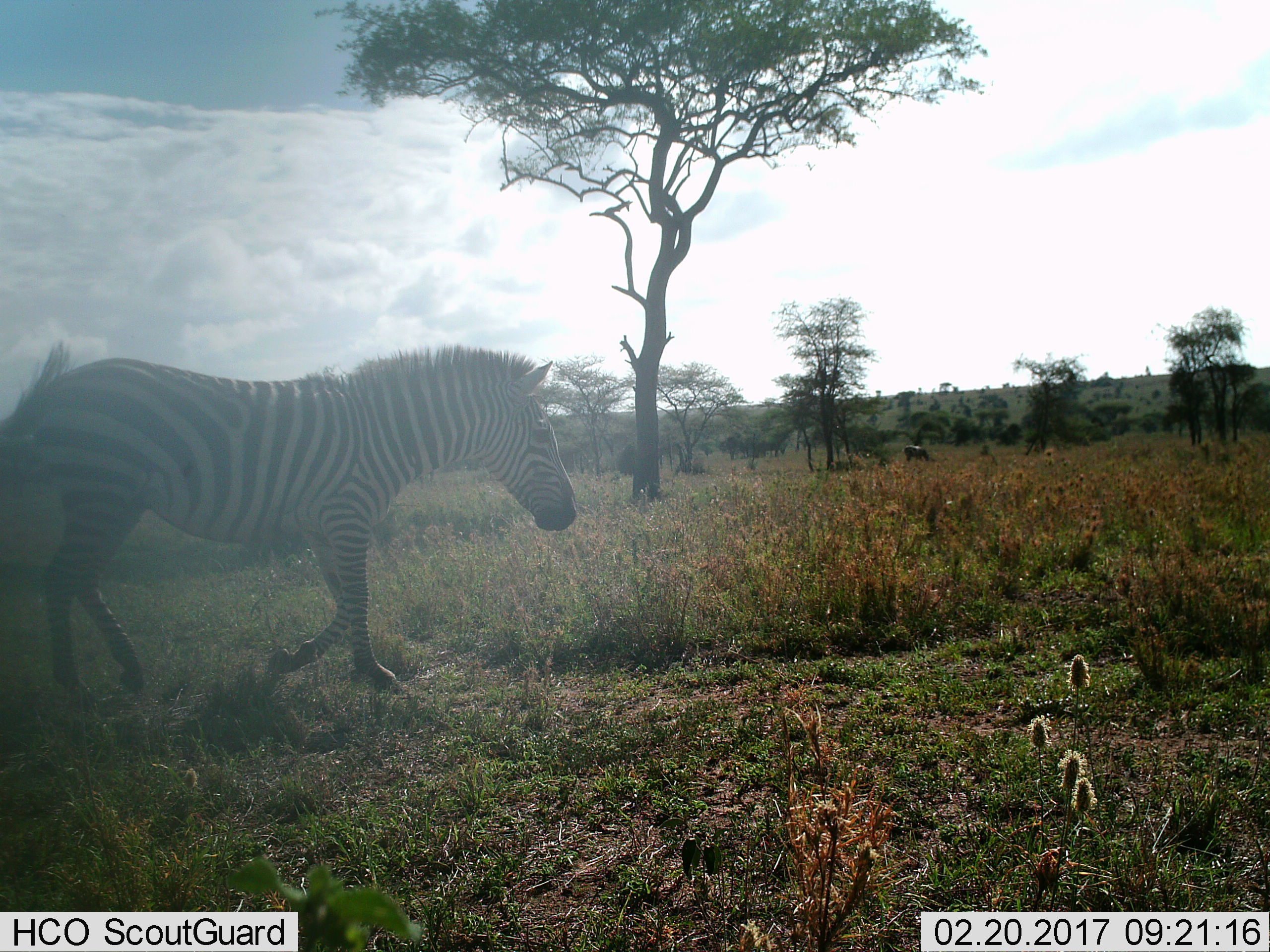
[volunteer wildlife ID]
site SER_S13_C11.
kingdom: Animalia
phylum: Chordata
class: Mammalia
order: Perissodactyla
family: Equidae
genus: Equus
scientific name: Equus quagga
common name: plains zebra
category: zebraplains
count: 2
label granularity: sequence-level